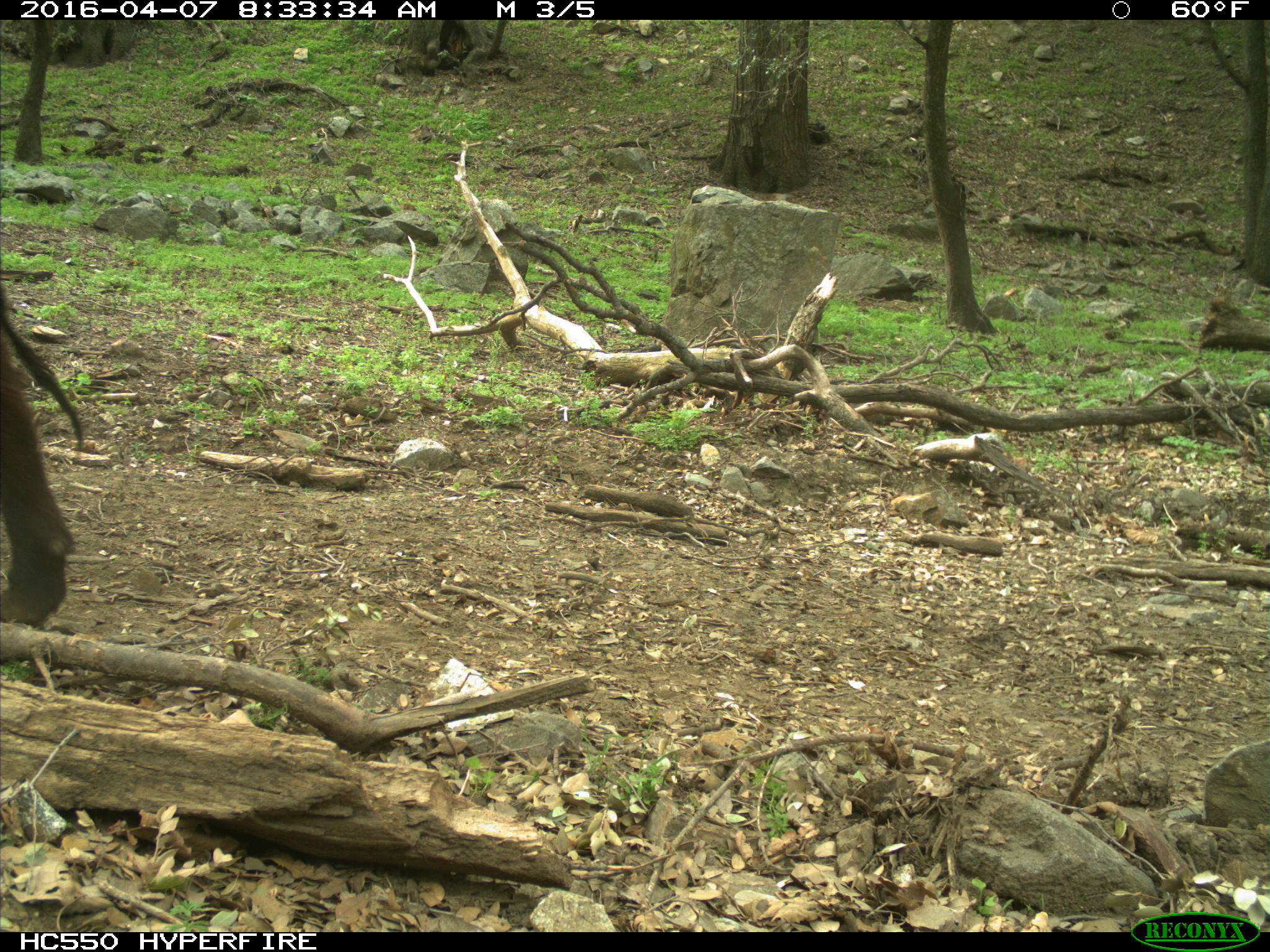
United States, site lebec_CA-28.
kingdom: Animalia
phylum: Chordata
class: Mammalia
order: Artiodactyla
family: Bovidae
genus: Bos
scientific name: Bos taurus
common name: domestic cow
Bos taurus (domestic cow).